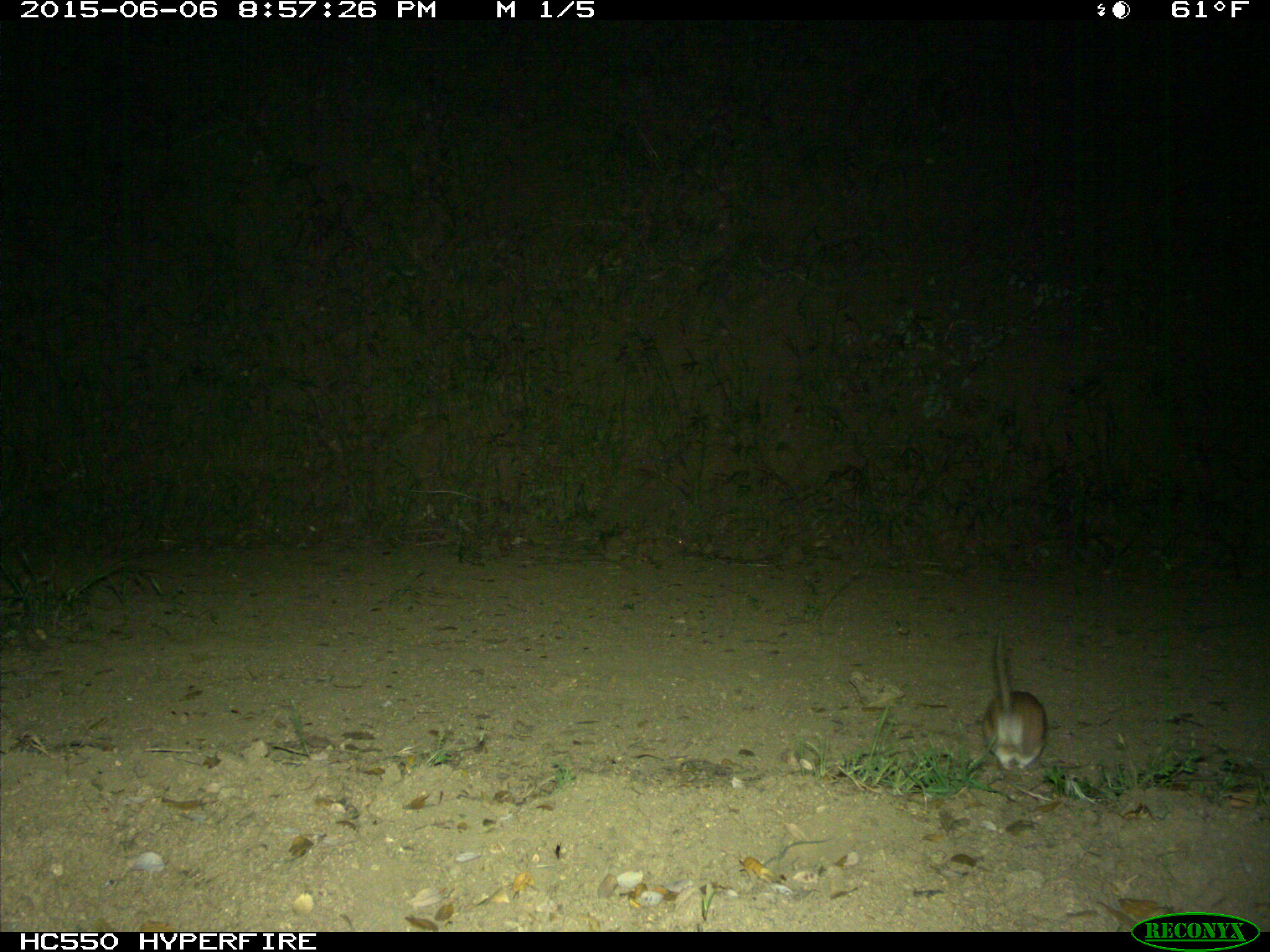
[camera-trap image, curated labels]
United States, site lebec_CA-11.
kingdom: Animalia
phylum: Chordata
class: Mammalia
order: Rodentia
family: Cricetidae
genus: Neotoma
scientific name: Neotoma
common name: pack rat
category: unidentified pack rat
Unidentified pack rat (pack rat) (Neotoma).